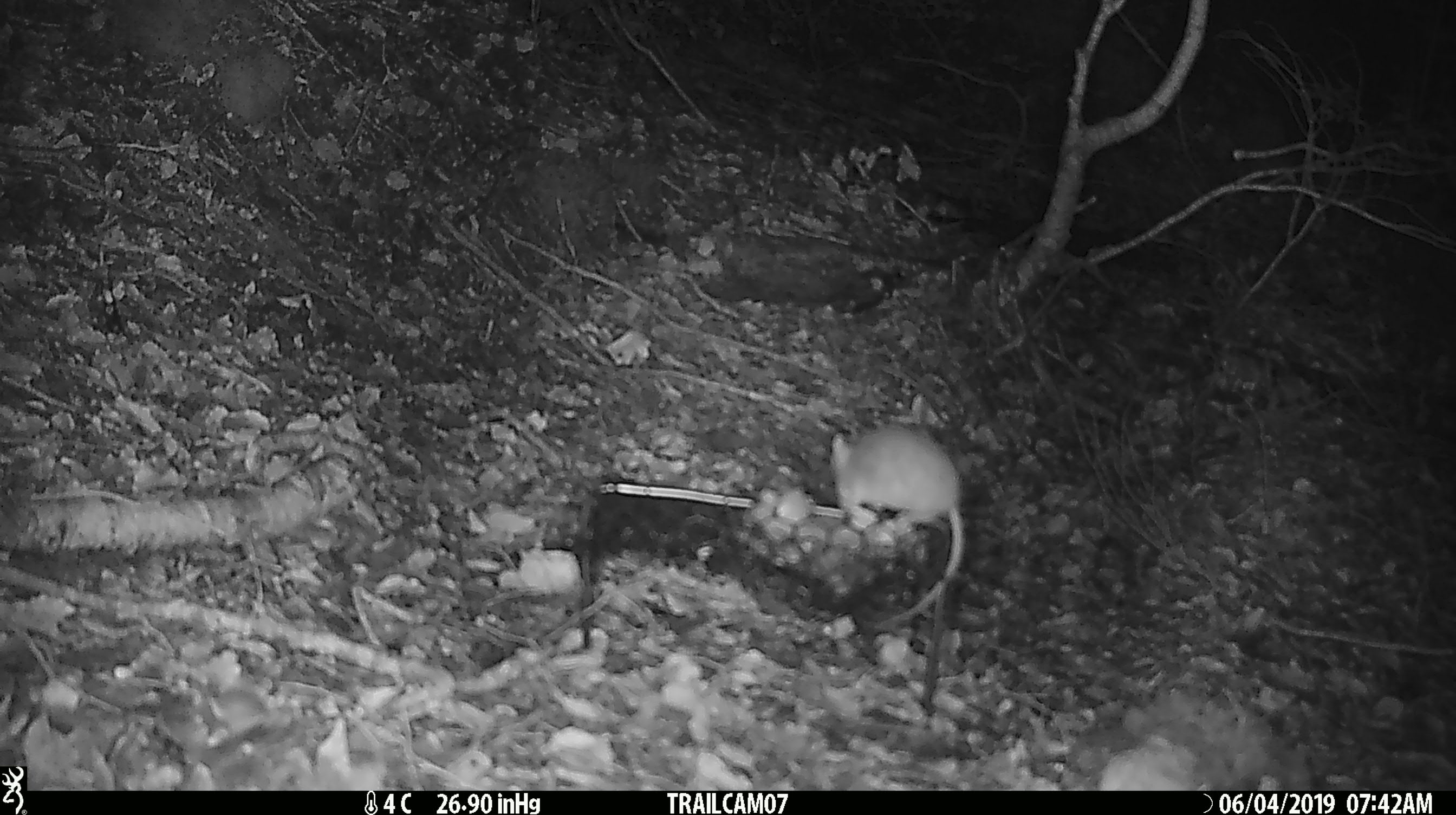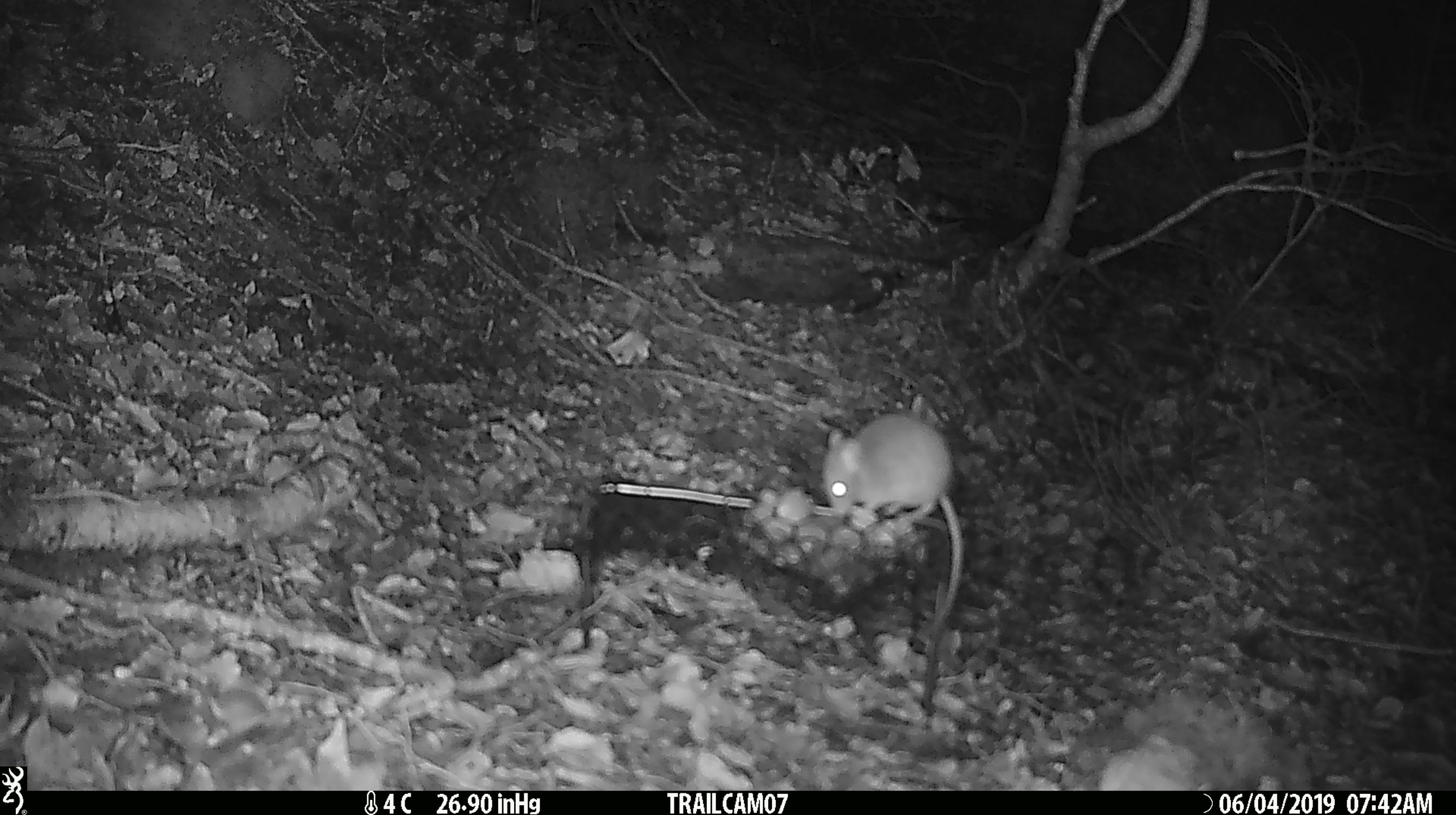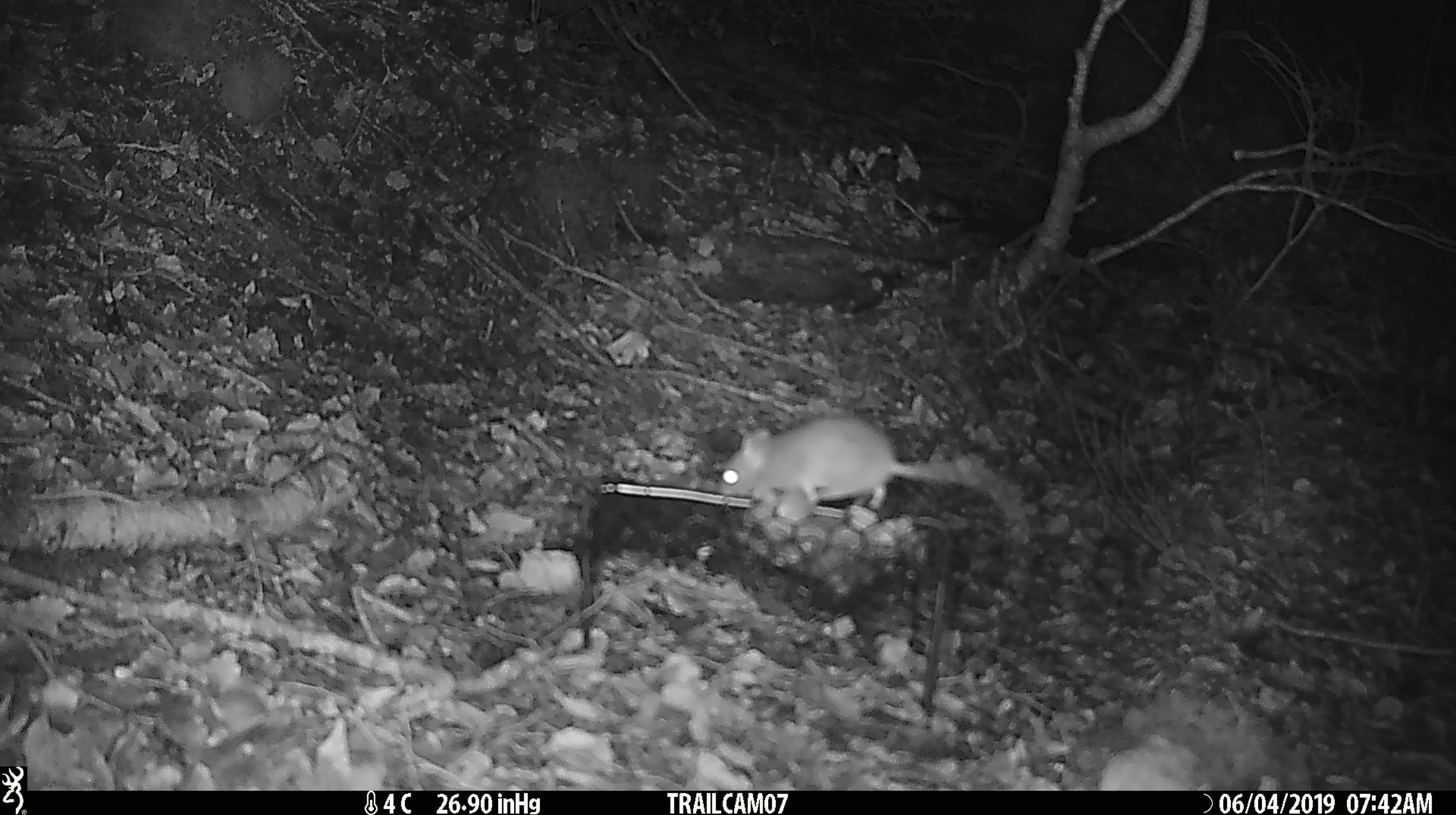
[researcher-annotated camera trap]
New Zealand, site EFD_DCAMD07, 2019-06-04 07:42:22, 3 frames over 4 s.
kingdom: Animalia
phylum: Chordata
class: Mammalia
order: Rodentia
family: Muridae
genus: Mus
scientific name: Mus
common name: mouse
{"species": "mouse (Mus)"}